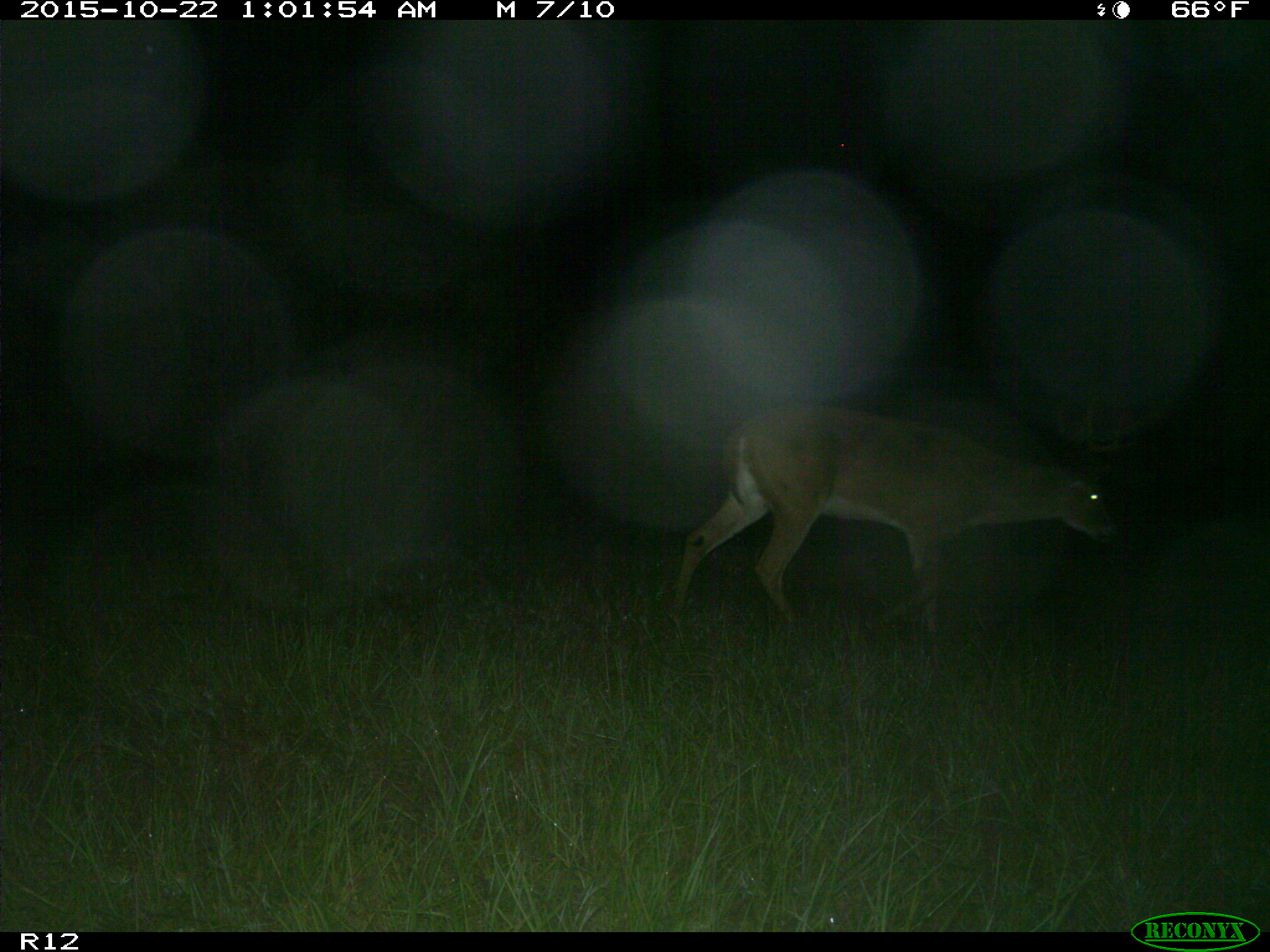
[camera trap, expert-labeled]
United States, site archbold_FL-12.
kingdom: Animalia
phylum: Chordata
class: Mammalia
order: Artiodactyla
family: Cervidae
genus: Odocoileus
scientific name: Odocoileus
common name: deer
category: unidentified deer